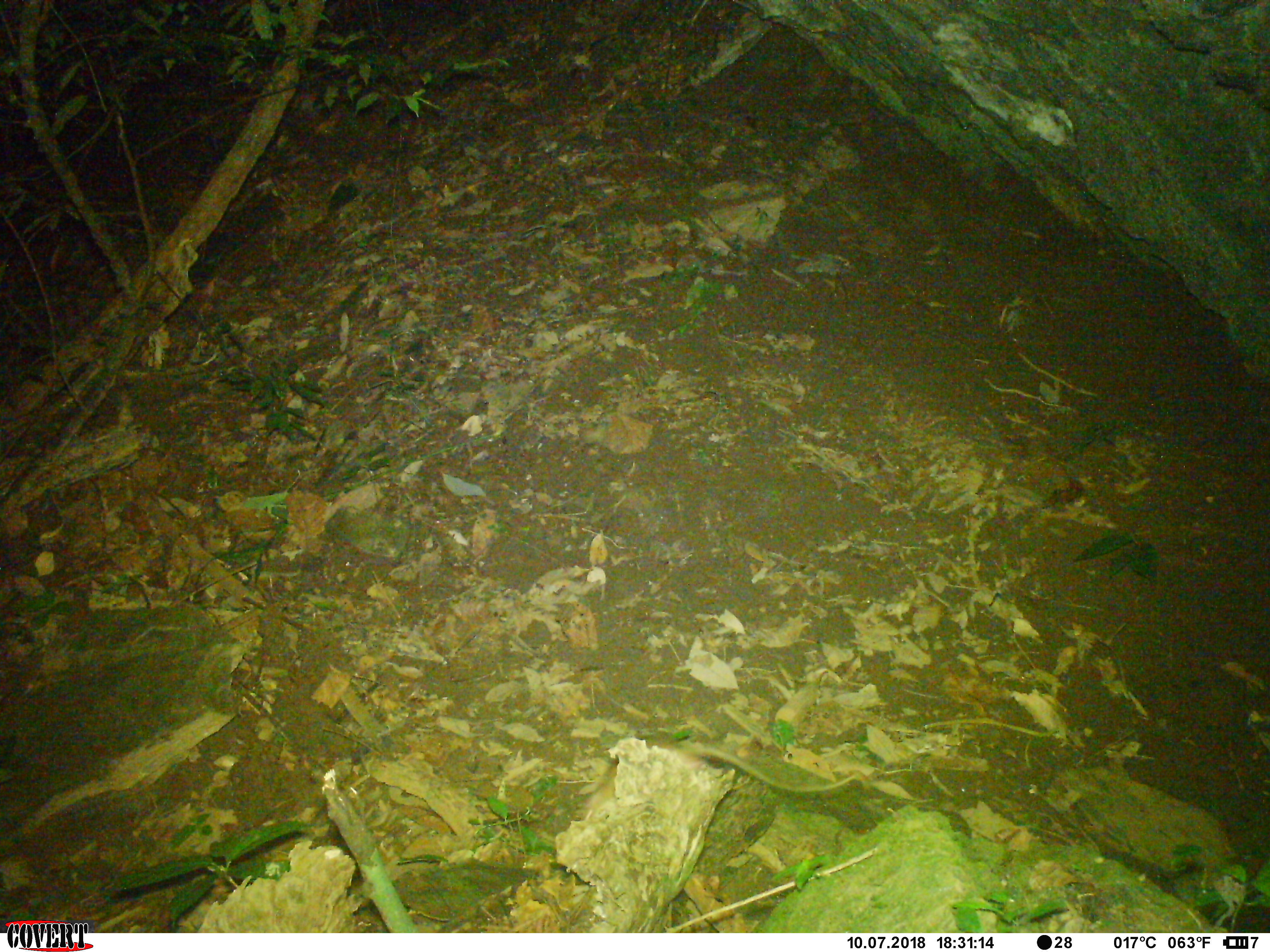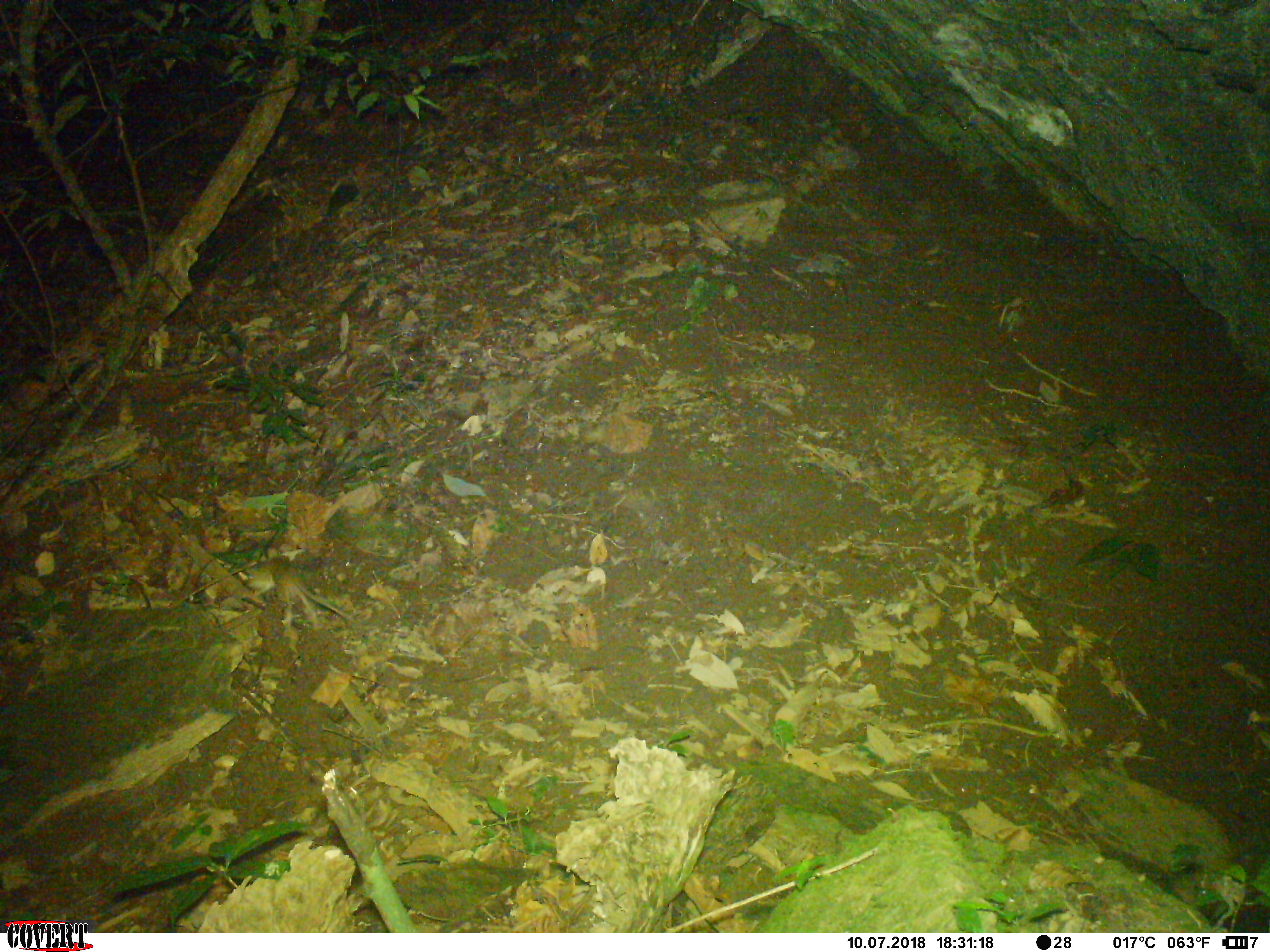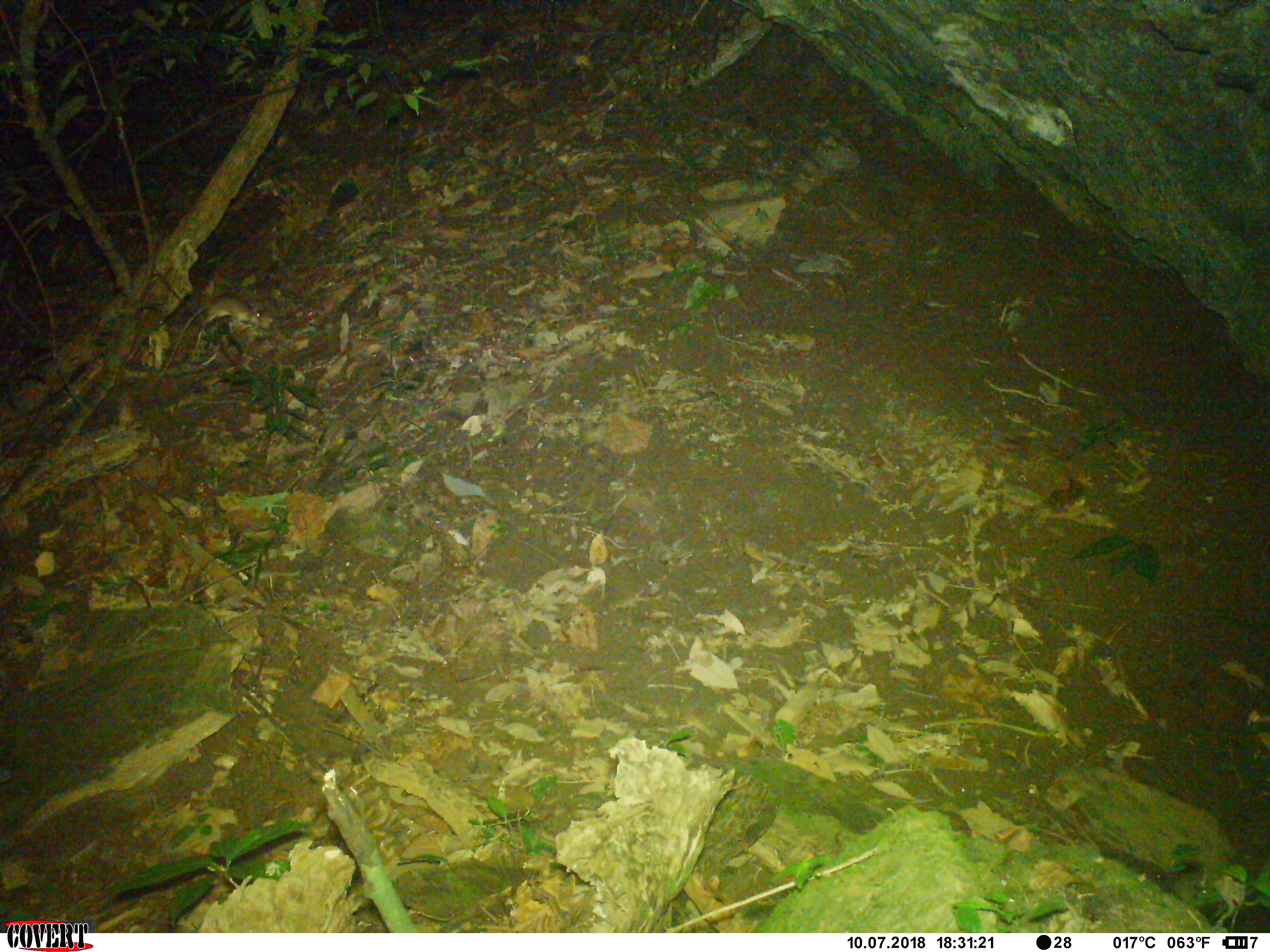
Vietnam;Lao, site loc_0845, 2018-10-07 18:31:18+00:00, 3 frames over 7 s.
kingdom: Animalia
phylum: Chordata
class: Mammalia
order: Rodentia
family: Muridae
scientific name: Muridae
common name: old-world mice and rats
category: unidentified murid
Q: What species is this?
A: Unidentified murid (old-world mice and rats) (Muridae).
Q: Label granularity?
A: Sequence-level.